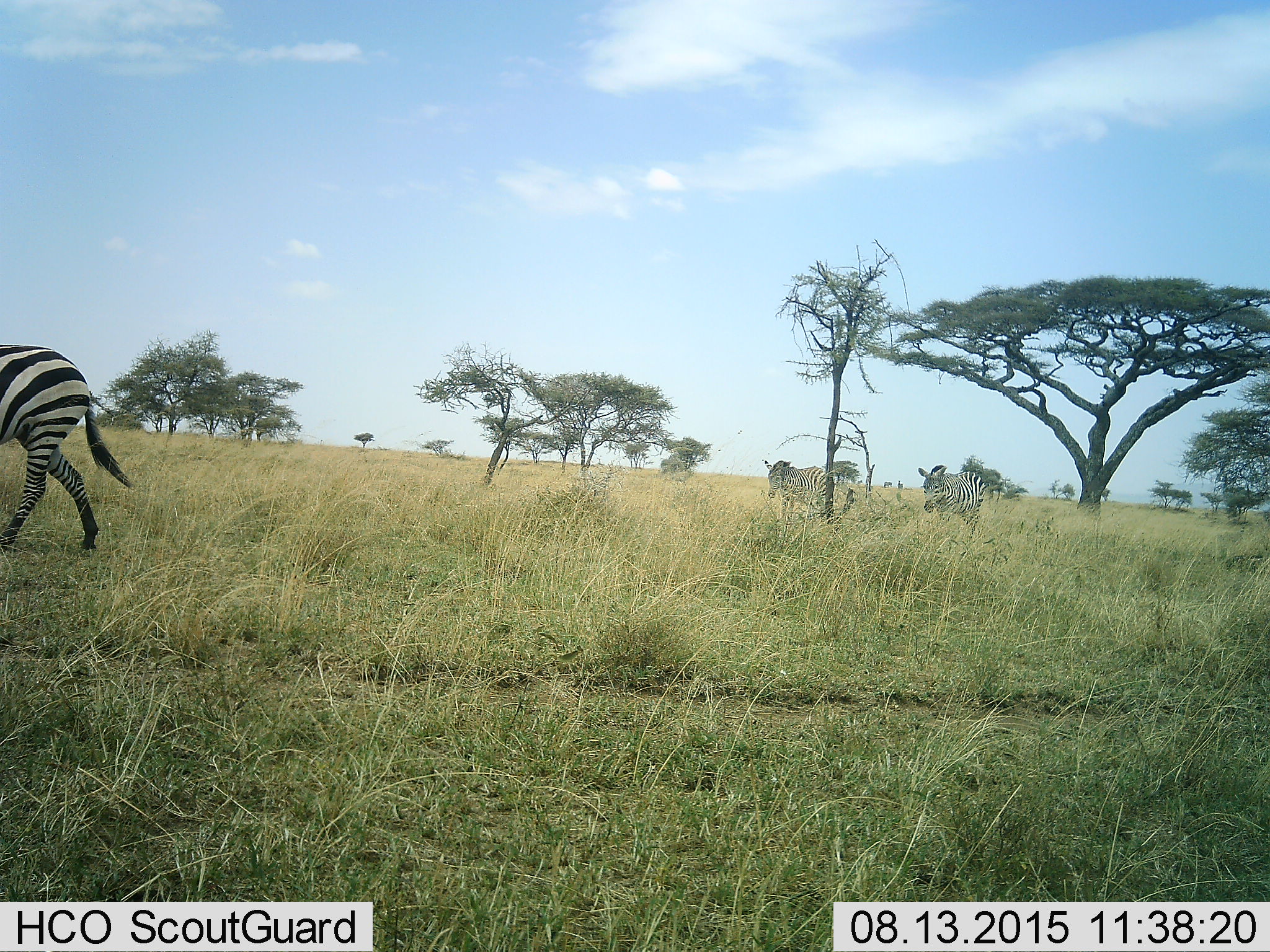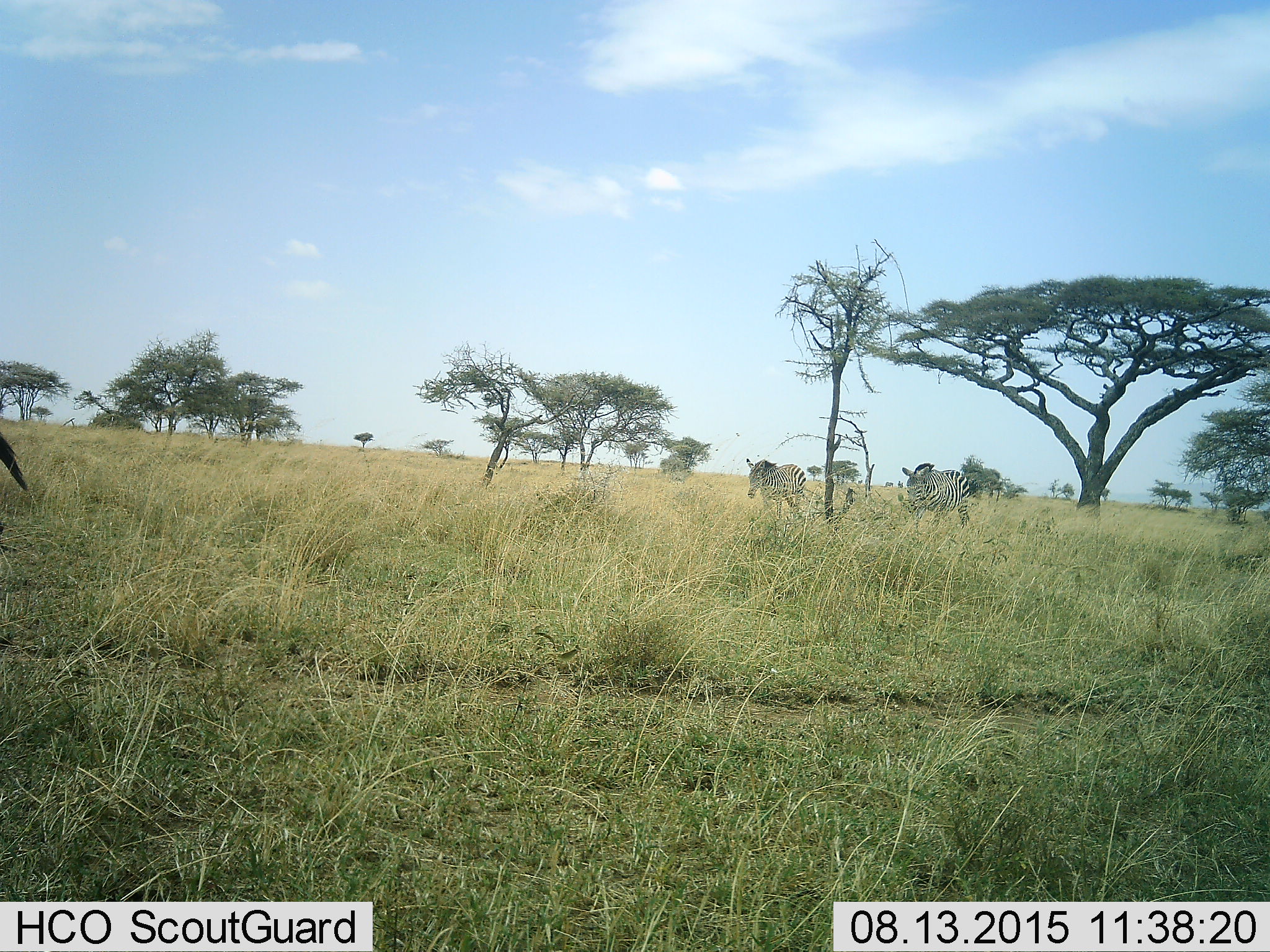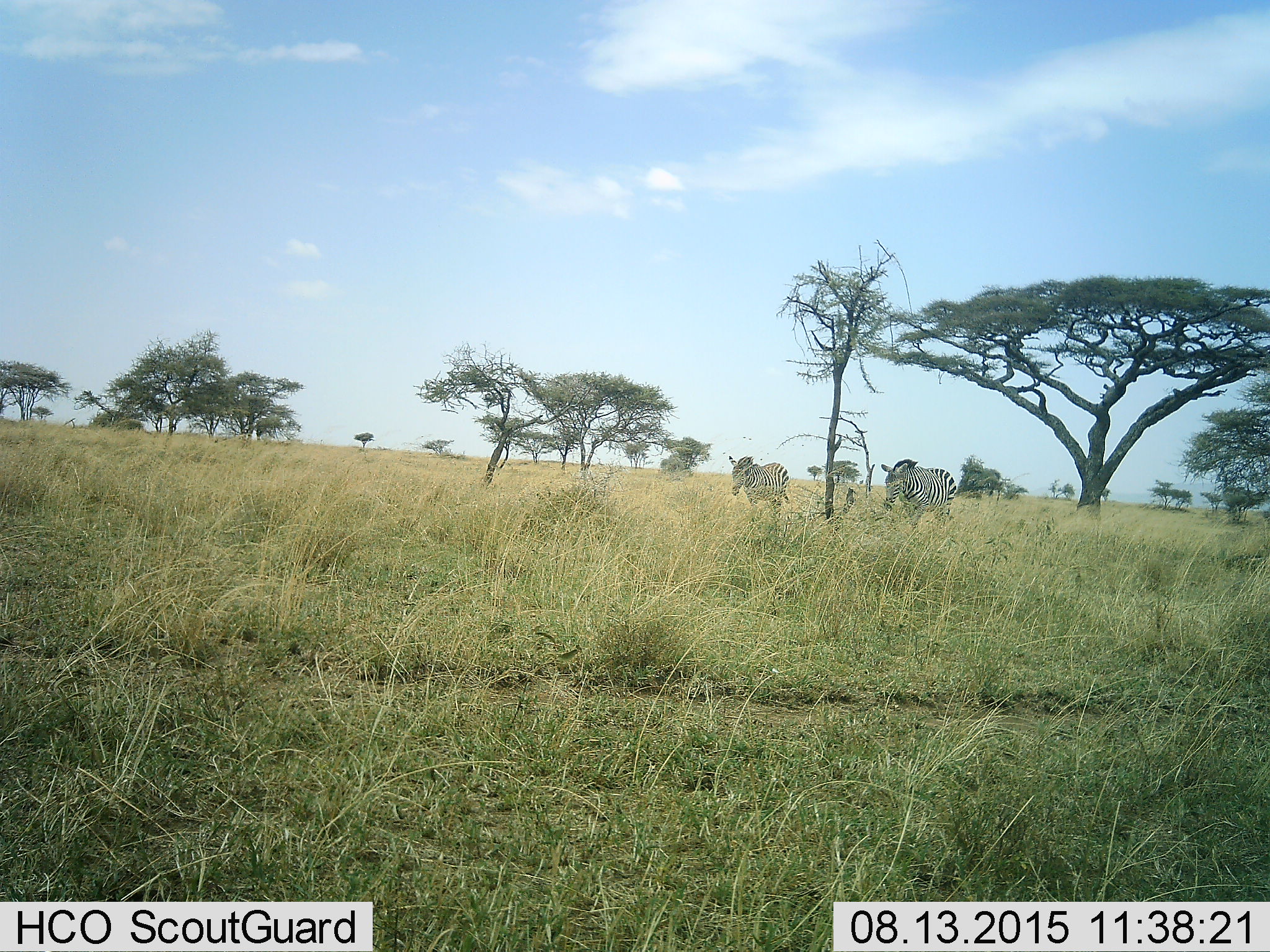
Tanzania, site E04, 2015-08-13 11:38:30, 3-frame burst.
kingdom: Animalia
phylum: Chordata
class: Mammalia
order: Perissodactyla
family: Equidae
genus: Equus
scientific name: Equus quagga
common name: plains zebra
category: zebra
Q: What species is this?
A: Zebra (plains zebra) (Equus quagga).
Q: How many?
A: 3.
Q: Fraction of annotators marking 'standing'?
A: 16%.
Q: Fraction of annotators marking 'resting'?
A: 0%.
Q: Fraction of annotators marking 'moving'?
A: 100%.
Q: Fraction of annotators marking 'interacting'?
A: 5%.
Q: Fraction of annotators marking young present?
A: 5%.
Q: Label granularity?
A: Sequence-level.